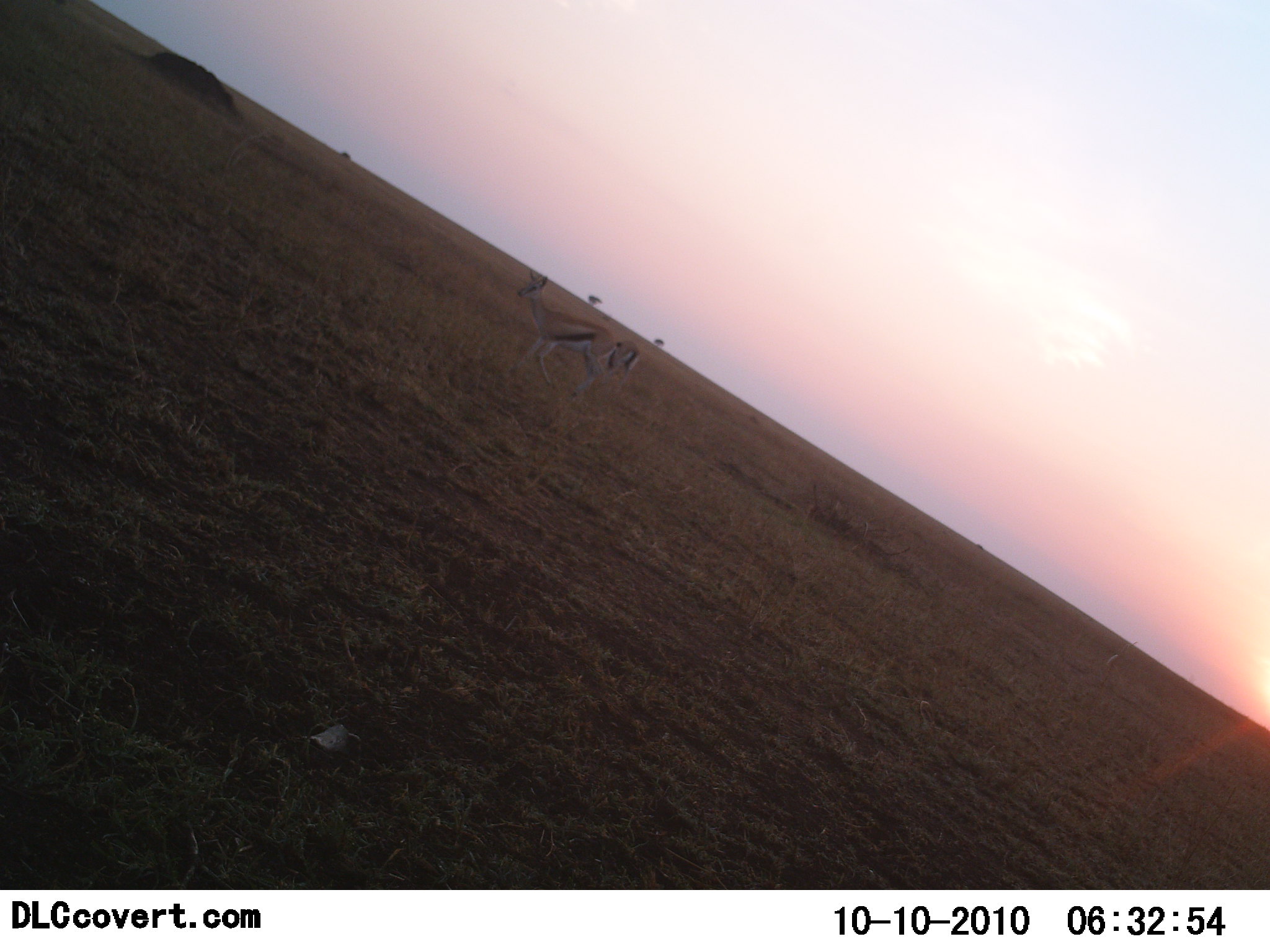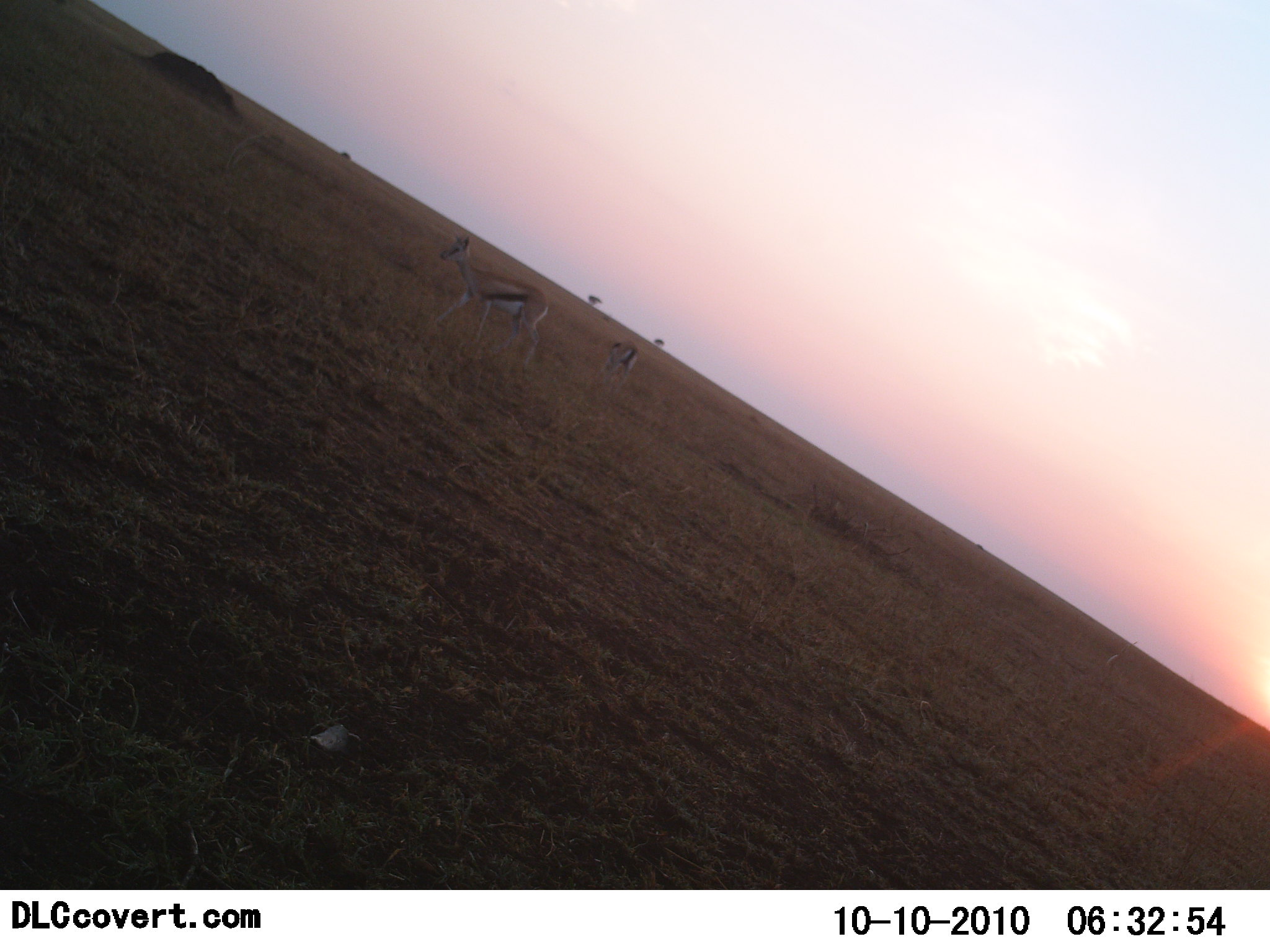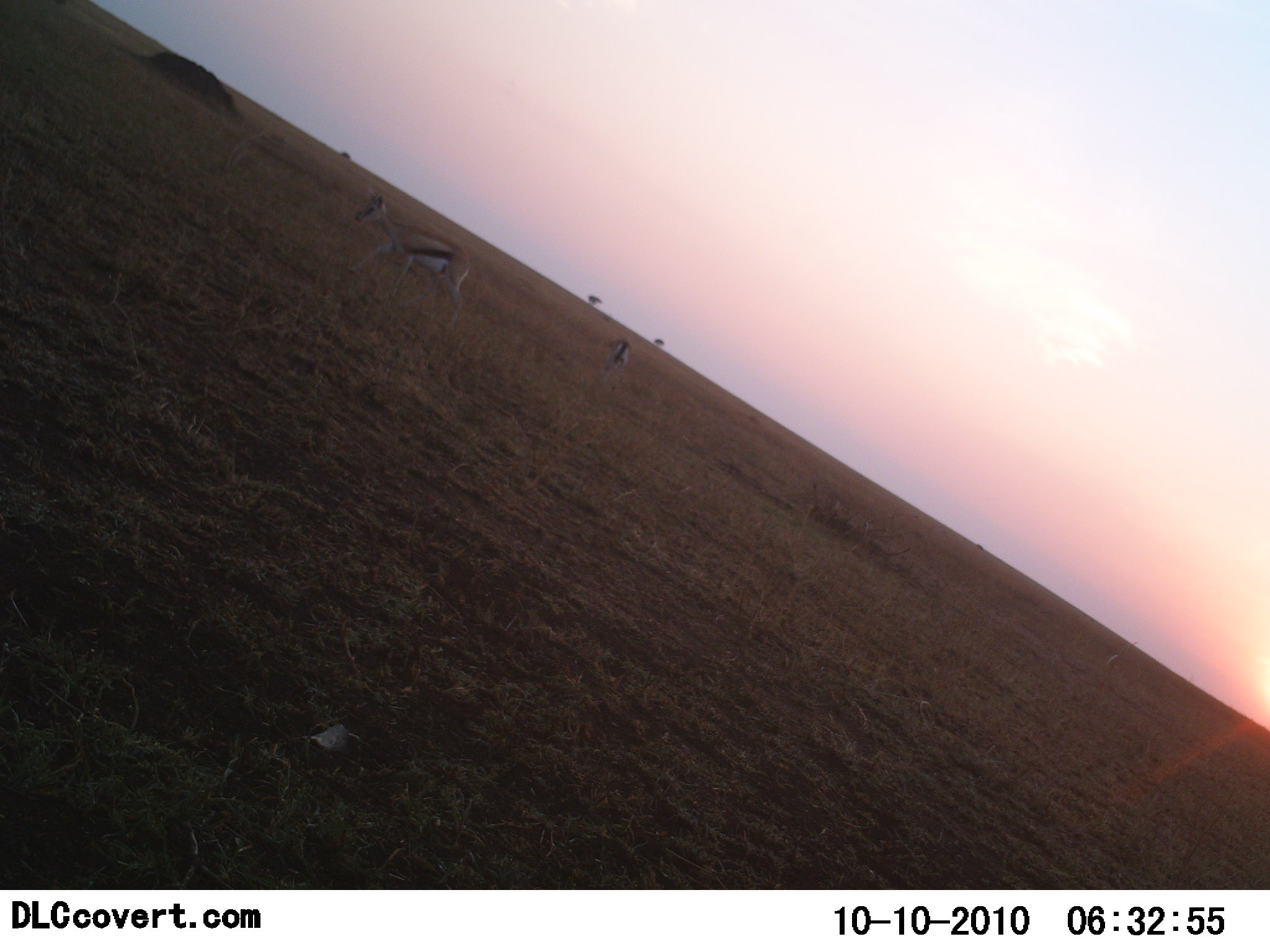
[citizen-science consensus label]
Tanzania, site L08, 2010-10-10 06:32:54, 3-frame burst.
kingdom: Animalia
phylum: Chordata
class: Mammalia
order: Artiodactyla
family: Bovidae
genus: Eudorcas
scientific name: Eudorcas thomsonii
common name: thomson's gazelle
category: gazellethomsons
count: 2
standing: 31%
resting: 0%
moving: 88%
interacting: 0%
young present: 0%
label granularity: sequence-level